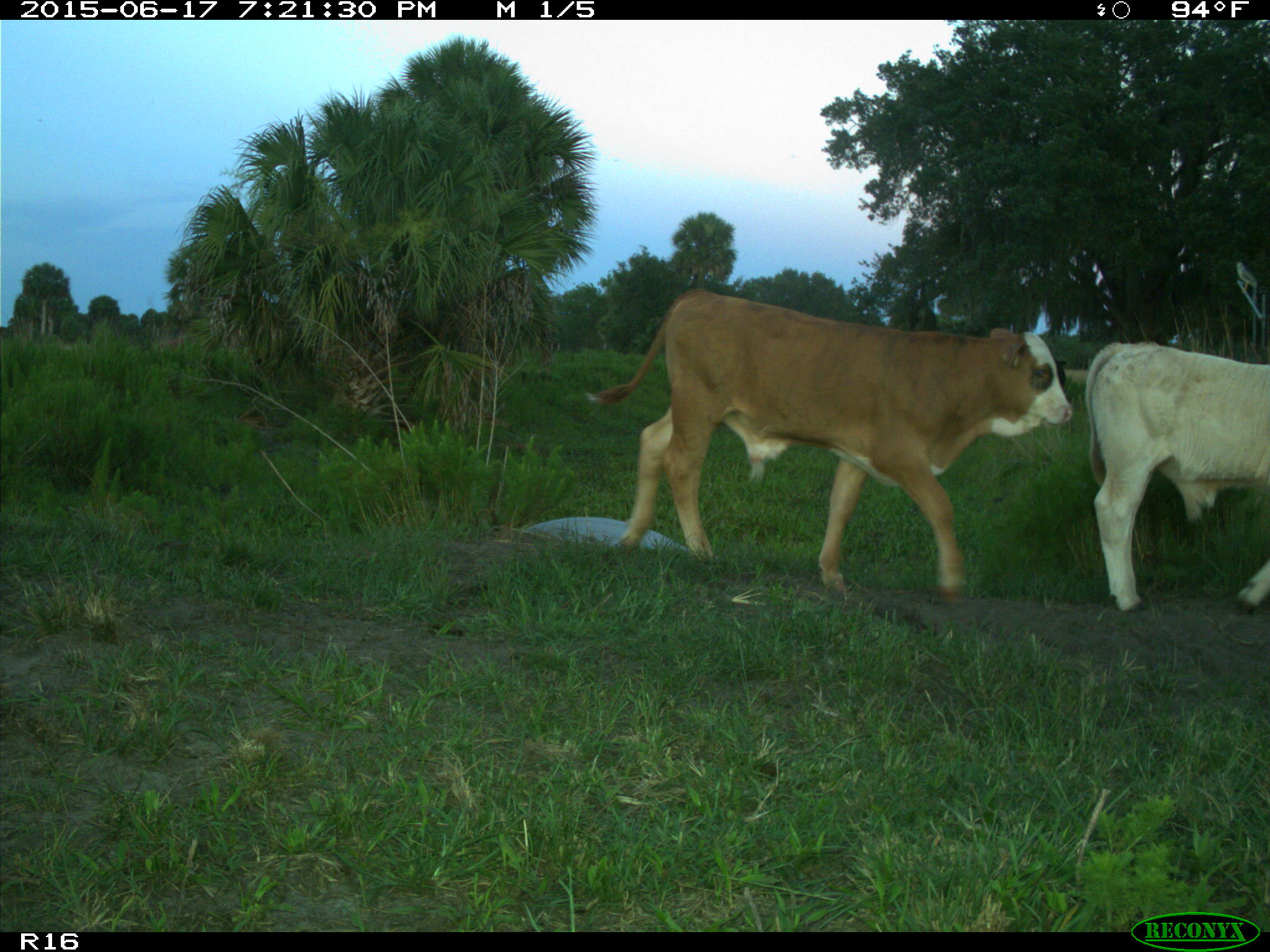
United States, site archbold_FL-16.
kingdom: Animalia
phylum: Chordata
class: Mammalia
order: Artiodactyla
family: Bovidae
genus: Bos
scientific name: Bos taurus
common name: domestic cow